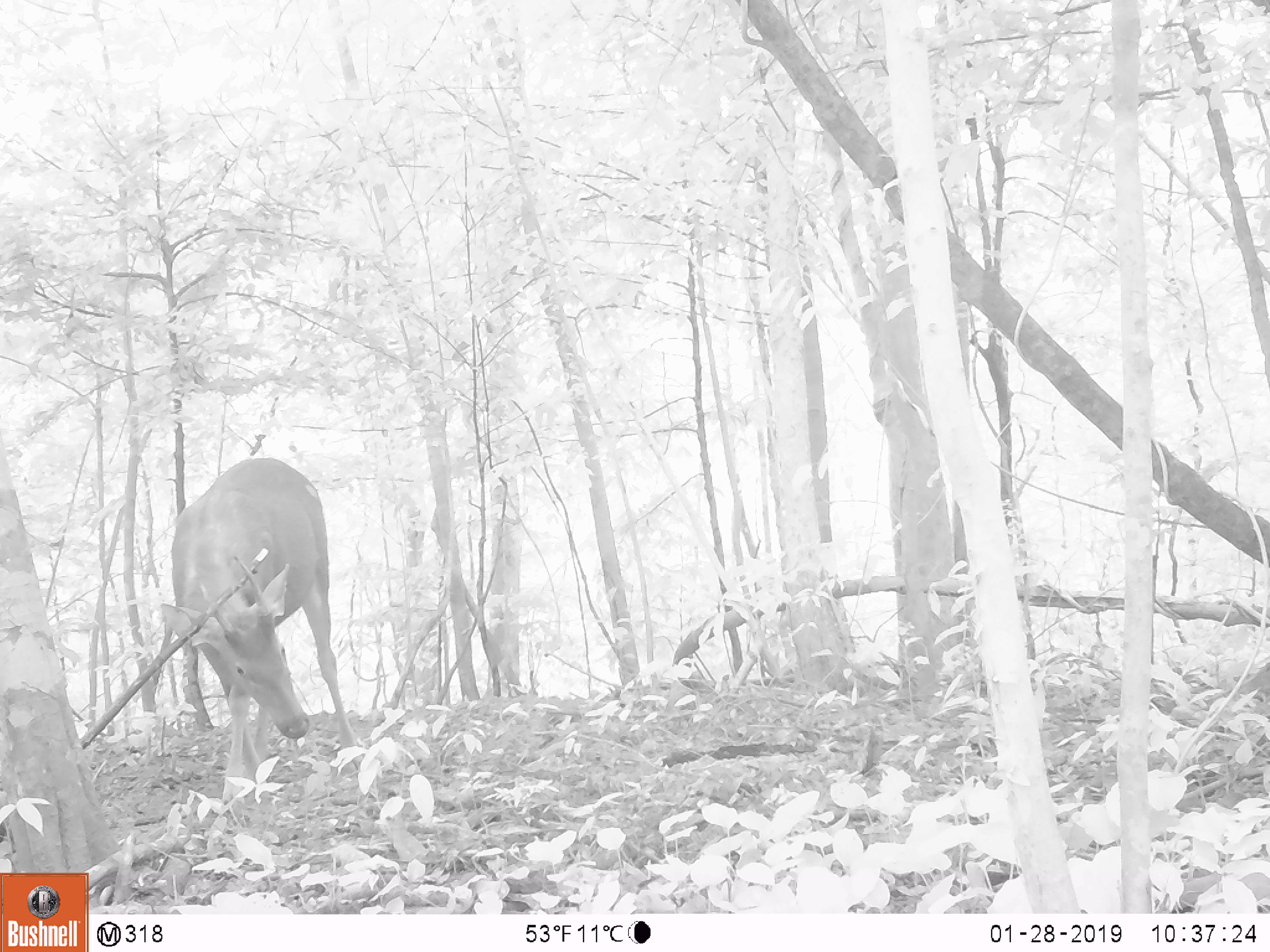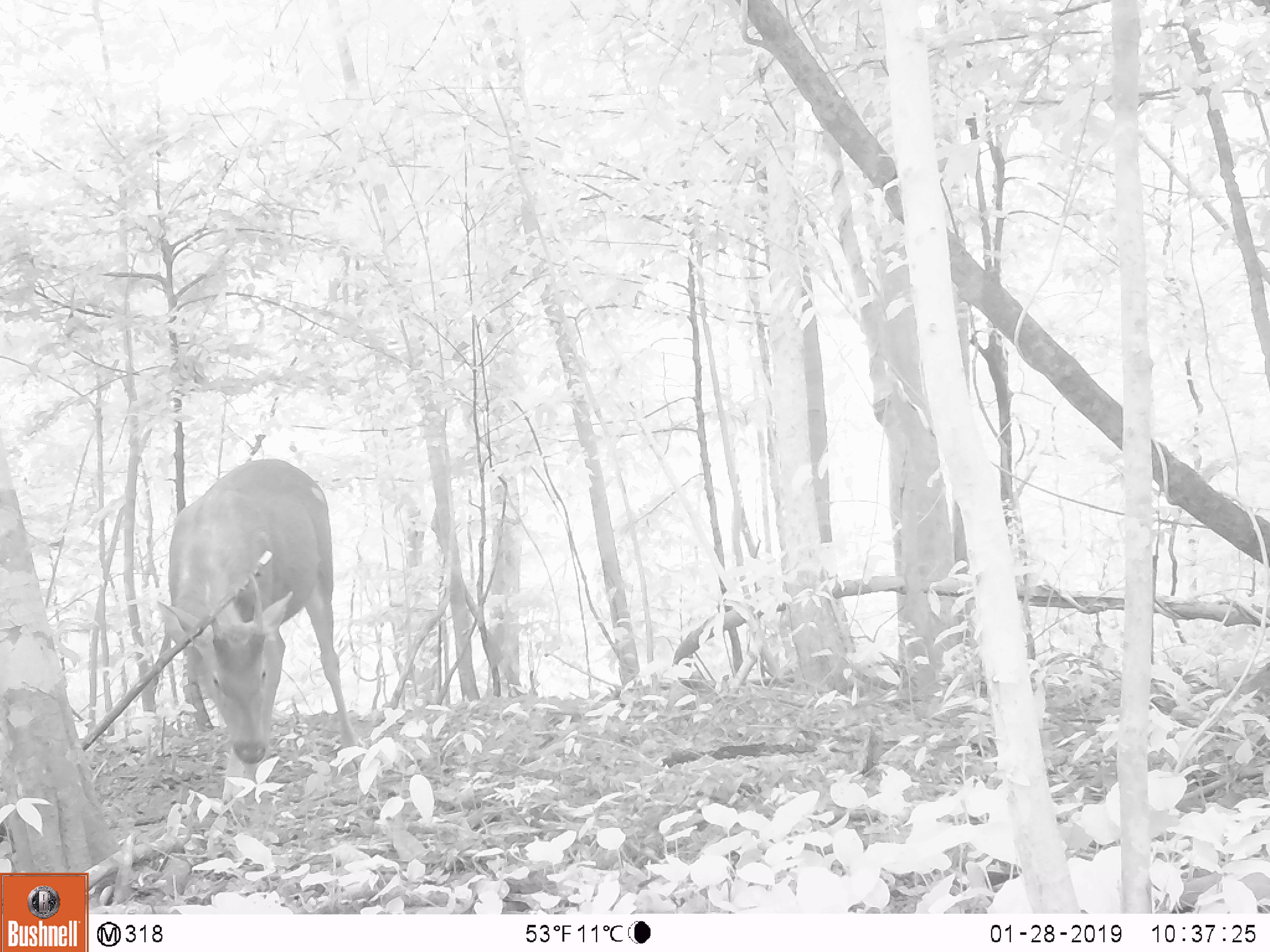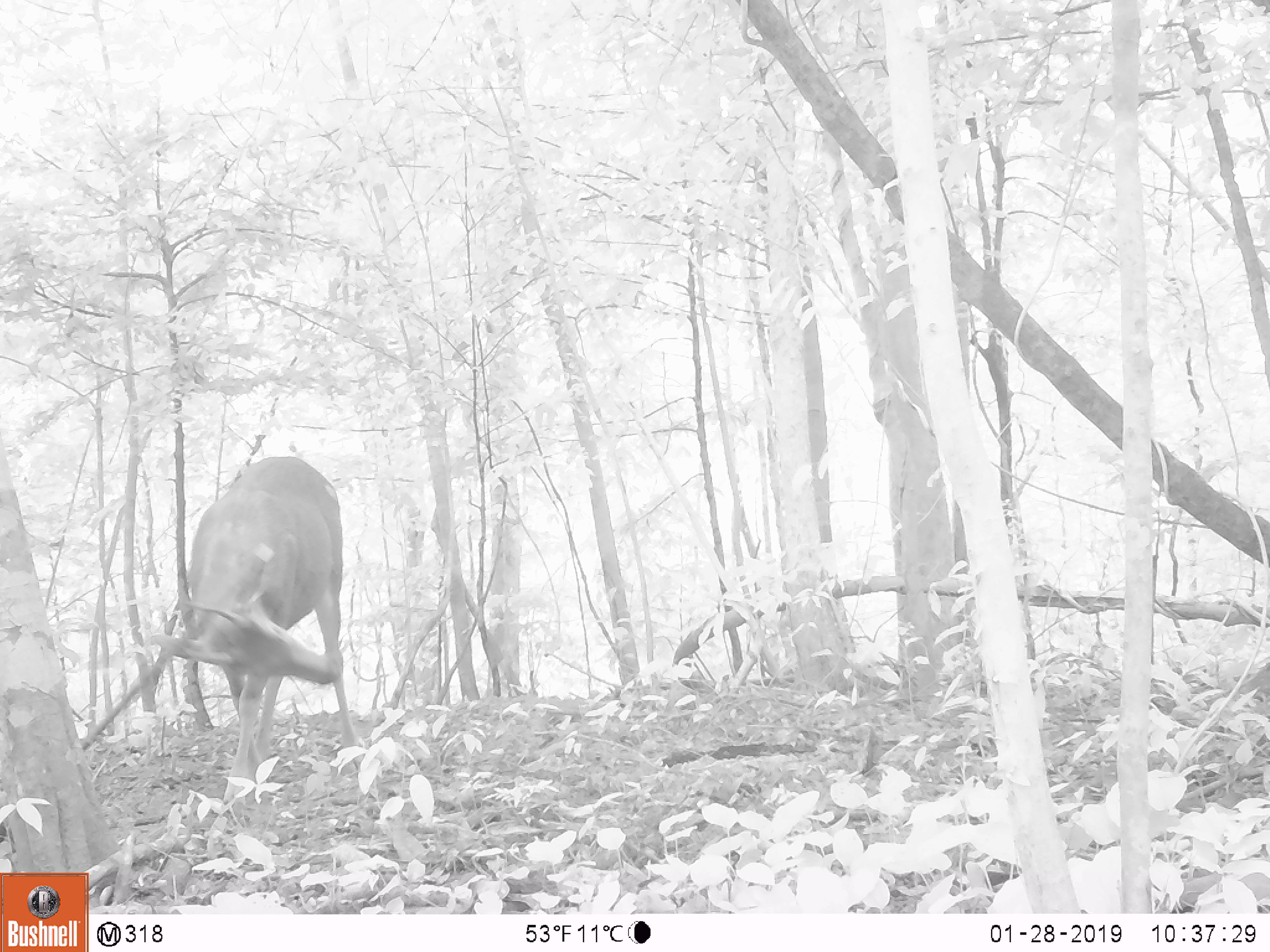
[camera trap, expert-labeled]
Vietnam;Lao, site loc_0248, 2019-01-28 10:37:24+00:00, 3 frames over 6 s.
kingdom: Animalia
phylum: Chordata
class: Mammalia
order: Artiodactyla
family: Cervidae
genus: Rusa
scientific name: Rusa unicolor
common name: sambar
Sambar (Rusa unicolor). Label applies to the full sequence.